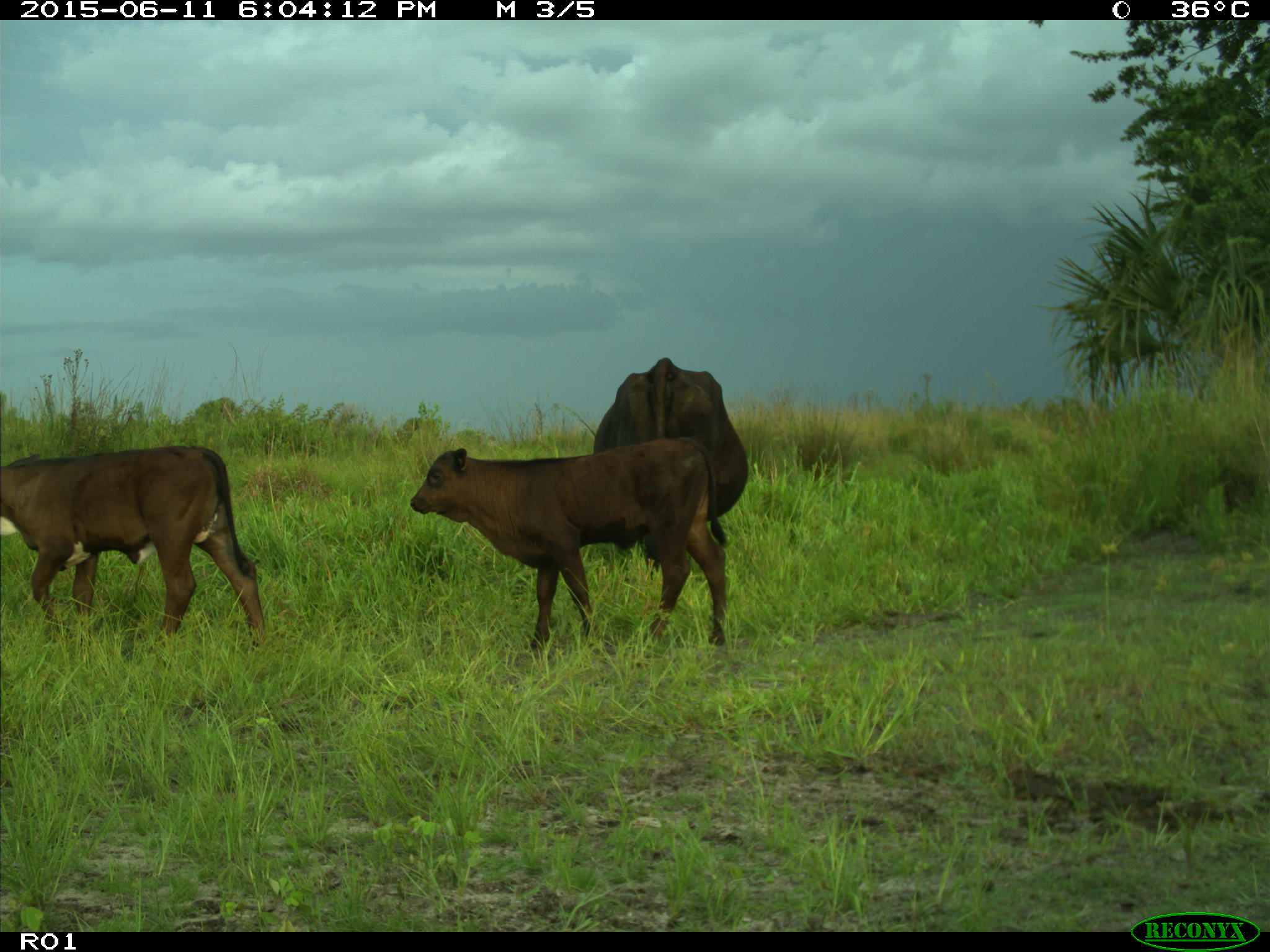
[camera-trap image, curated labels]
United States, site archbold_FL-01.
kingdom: Animalia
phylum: Chordata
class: Mammalia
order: Artiodactyla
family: Bovidae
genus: Bos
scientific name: Bos taurus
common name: domestic cow